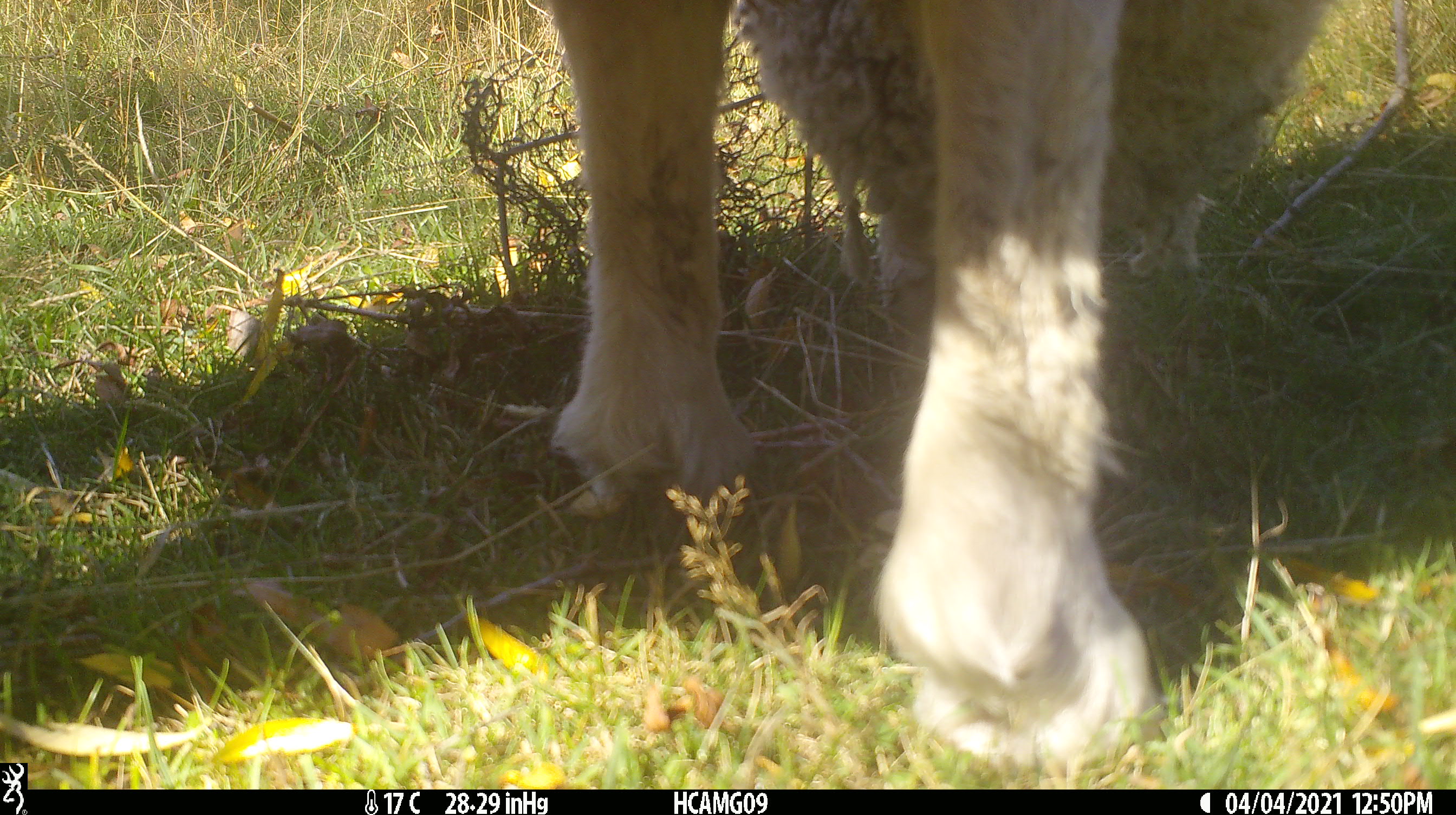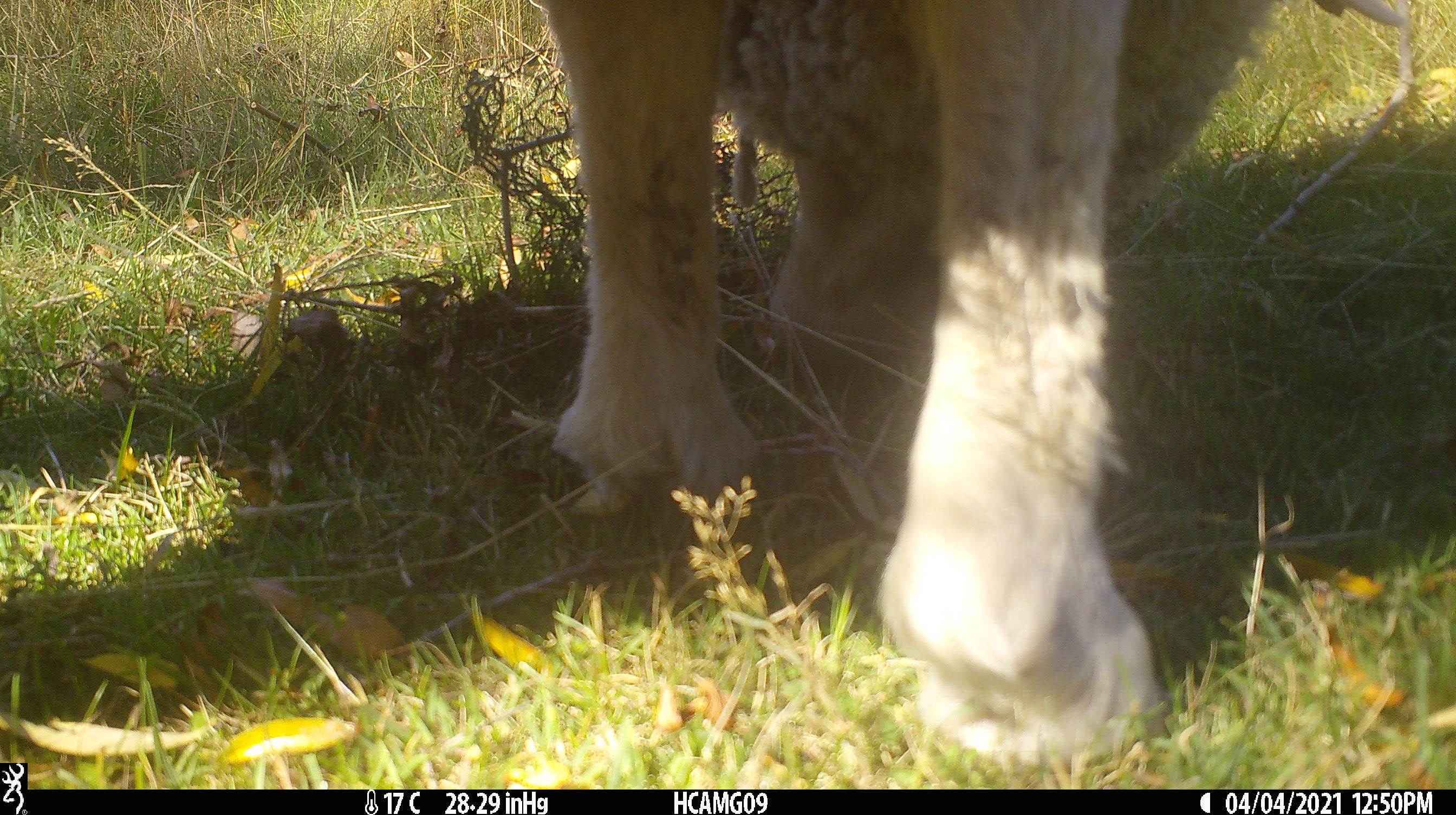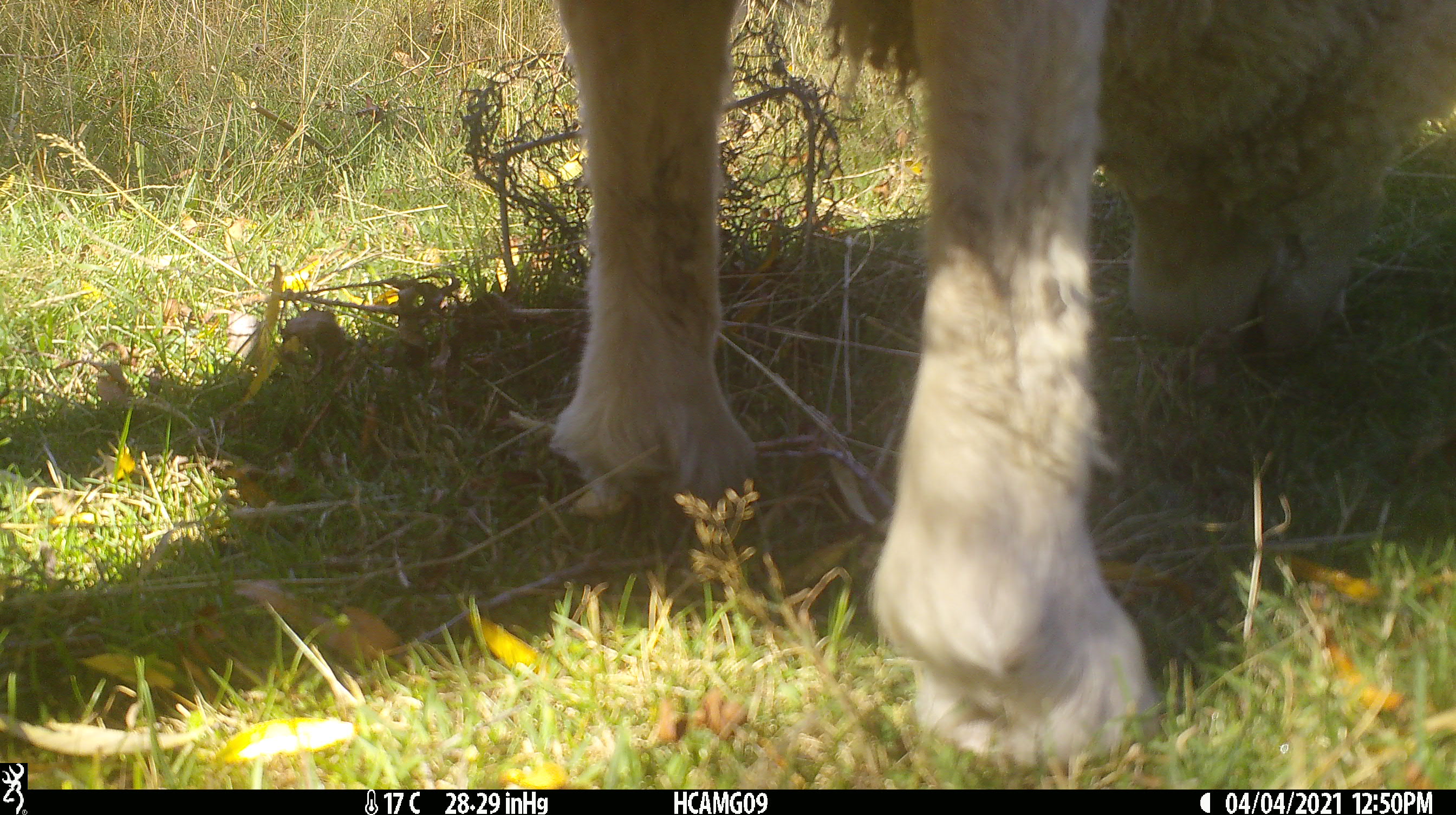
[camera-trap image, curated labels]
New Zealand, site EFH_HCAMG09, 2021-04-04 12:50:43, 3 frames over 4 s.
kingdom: Animalia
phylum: Chordata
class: Mammalia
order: Artiodactyla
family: Bovidae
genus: Ovis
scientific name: Ovis aries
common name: domestic sheep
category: sheep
Sheep (domestic sheep) (Ovis aries).